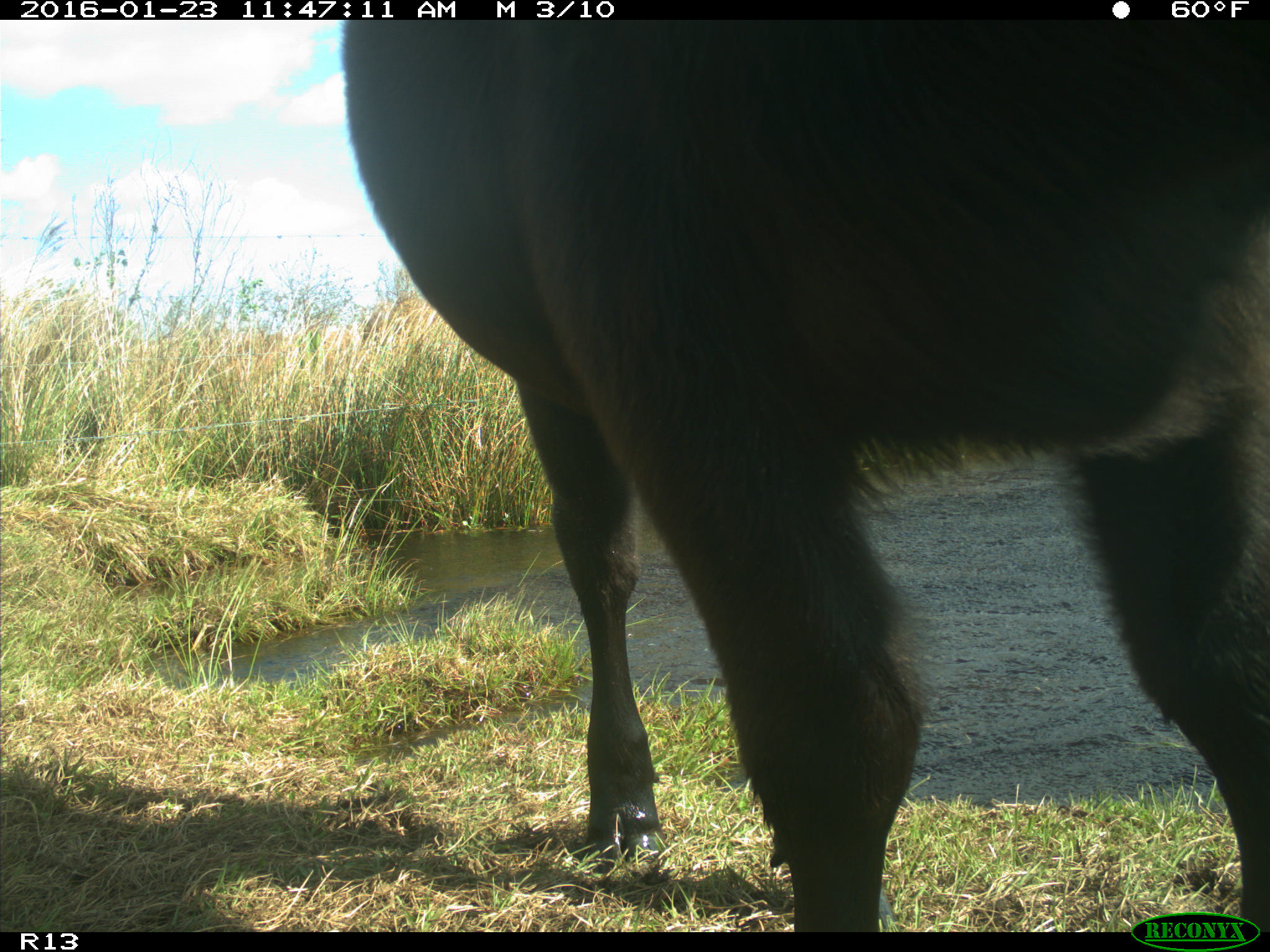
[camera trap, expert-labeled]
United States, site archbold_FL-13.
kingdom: Animalia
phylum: Chordata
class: Mammalia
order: Artiodactyla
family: Bovidae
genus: Bos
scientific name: Bos taurus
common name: domestic cow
Bos taurus (domestic cow).